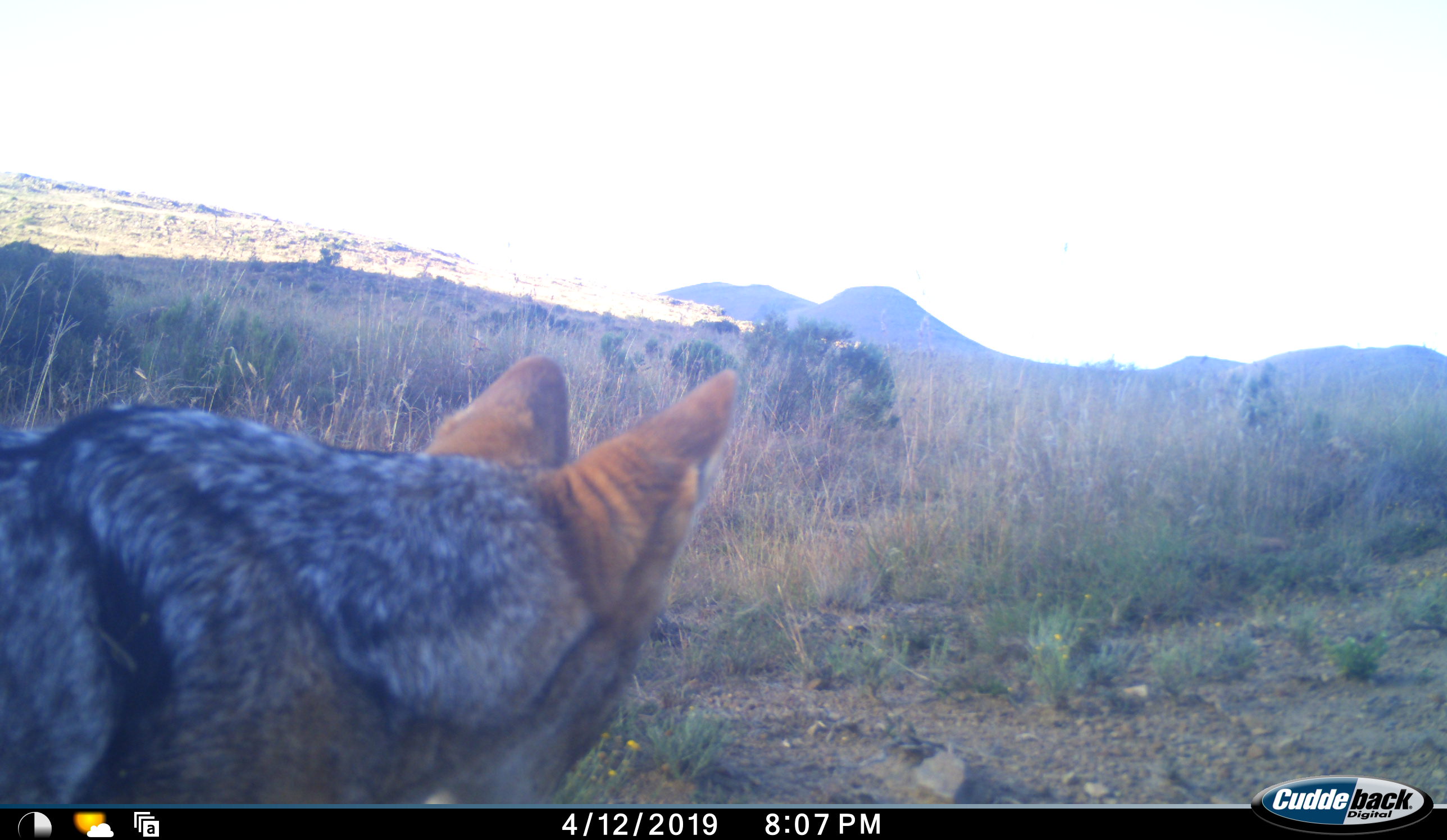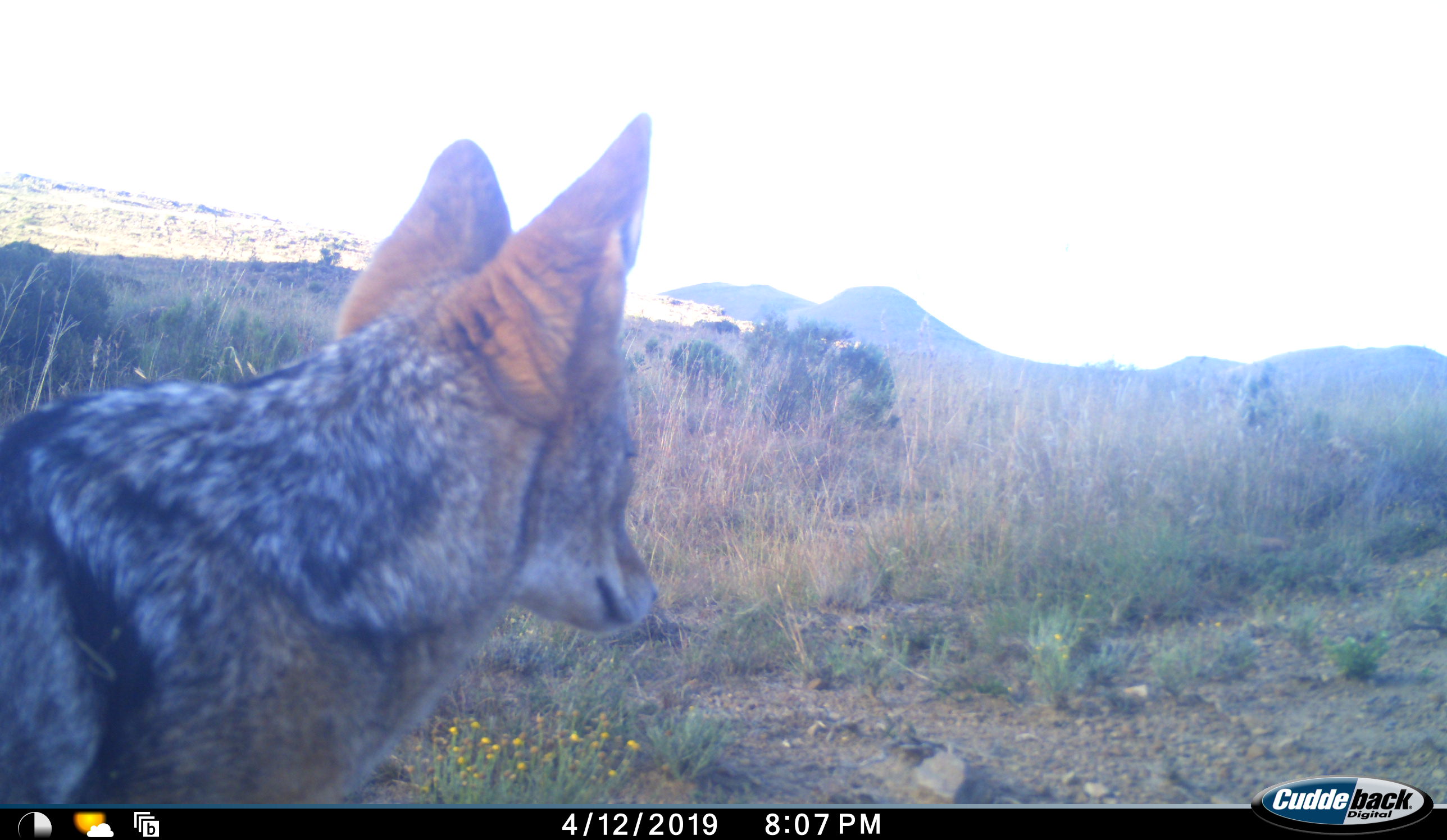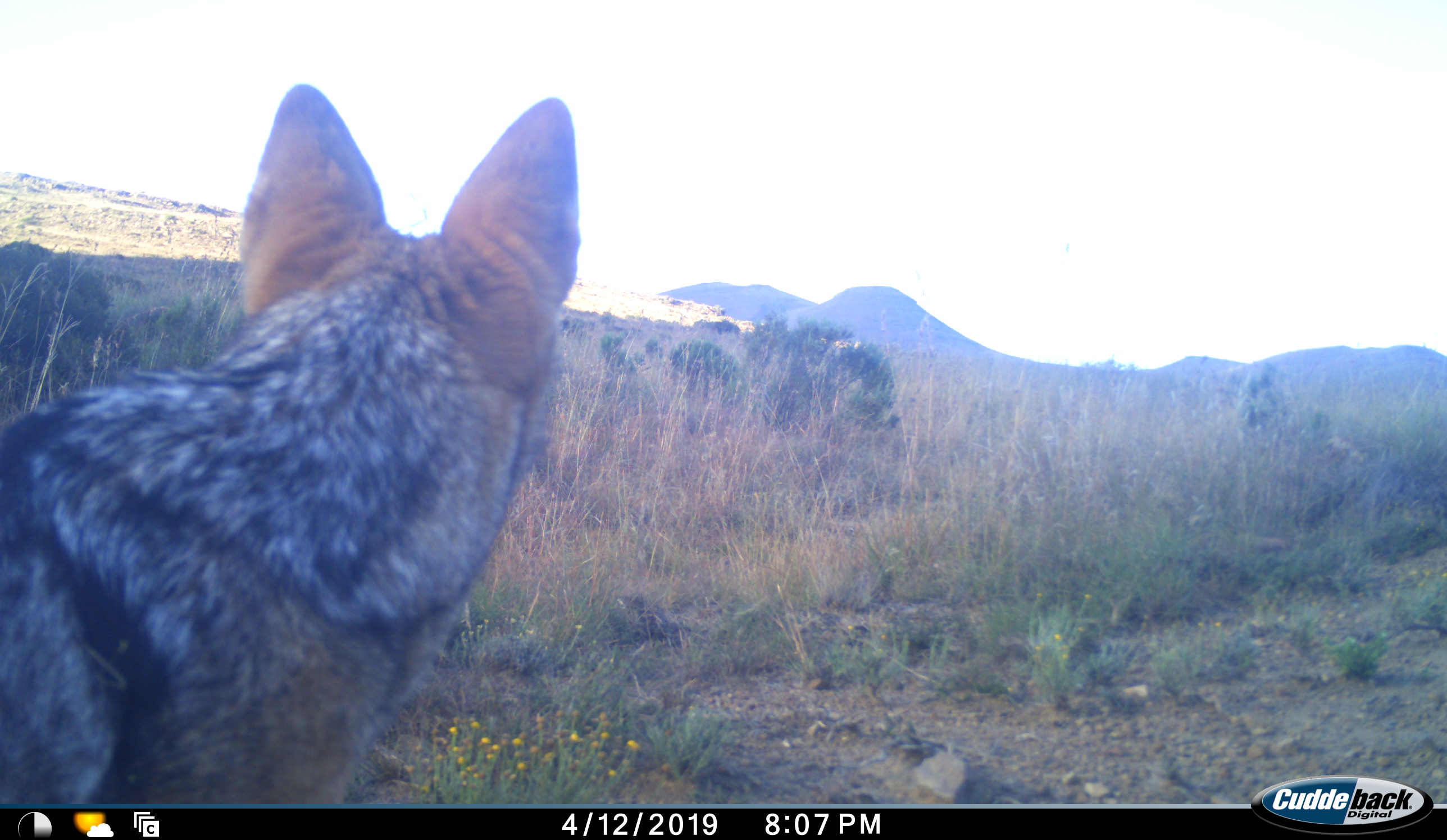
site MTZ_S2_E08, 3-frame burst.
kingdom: Animalia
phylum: Chordata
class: Mammalia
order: Carnivora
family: Canidae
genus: Lupulella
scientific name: Lupulella mesomelas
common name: black-backed jackal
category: jackalblackbacked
Jackalblackbacked (black-backed jackal) (Lupulella mesomelas), count 1. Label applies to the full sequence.